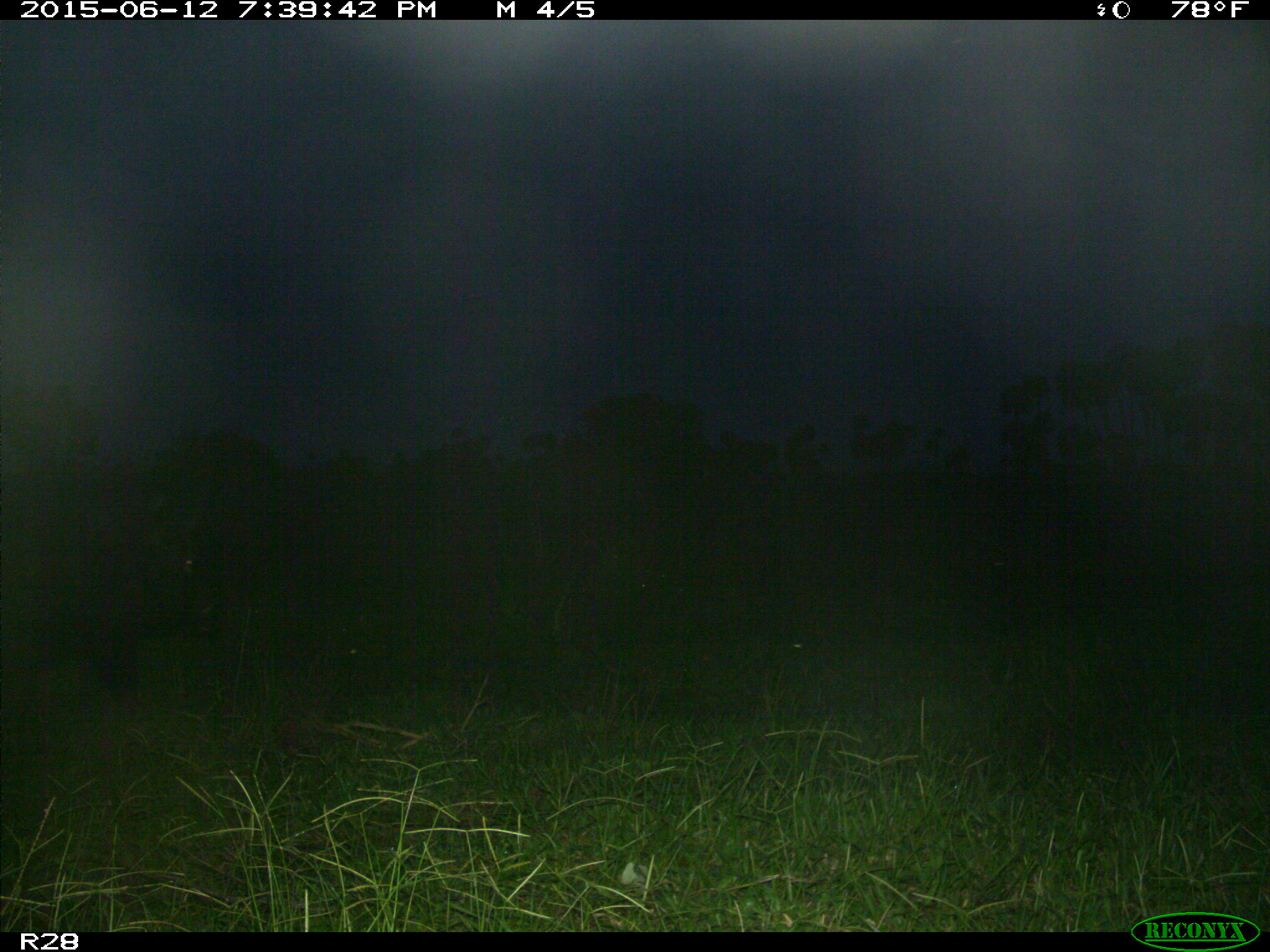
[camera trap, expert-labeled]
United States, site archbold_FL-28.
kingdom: Animalia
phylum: Chordata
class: Mammalia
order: Artiodactyla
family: Suidae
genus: Sus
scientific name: Sus scrofa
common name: wild boar